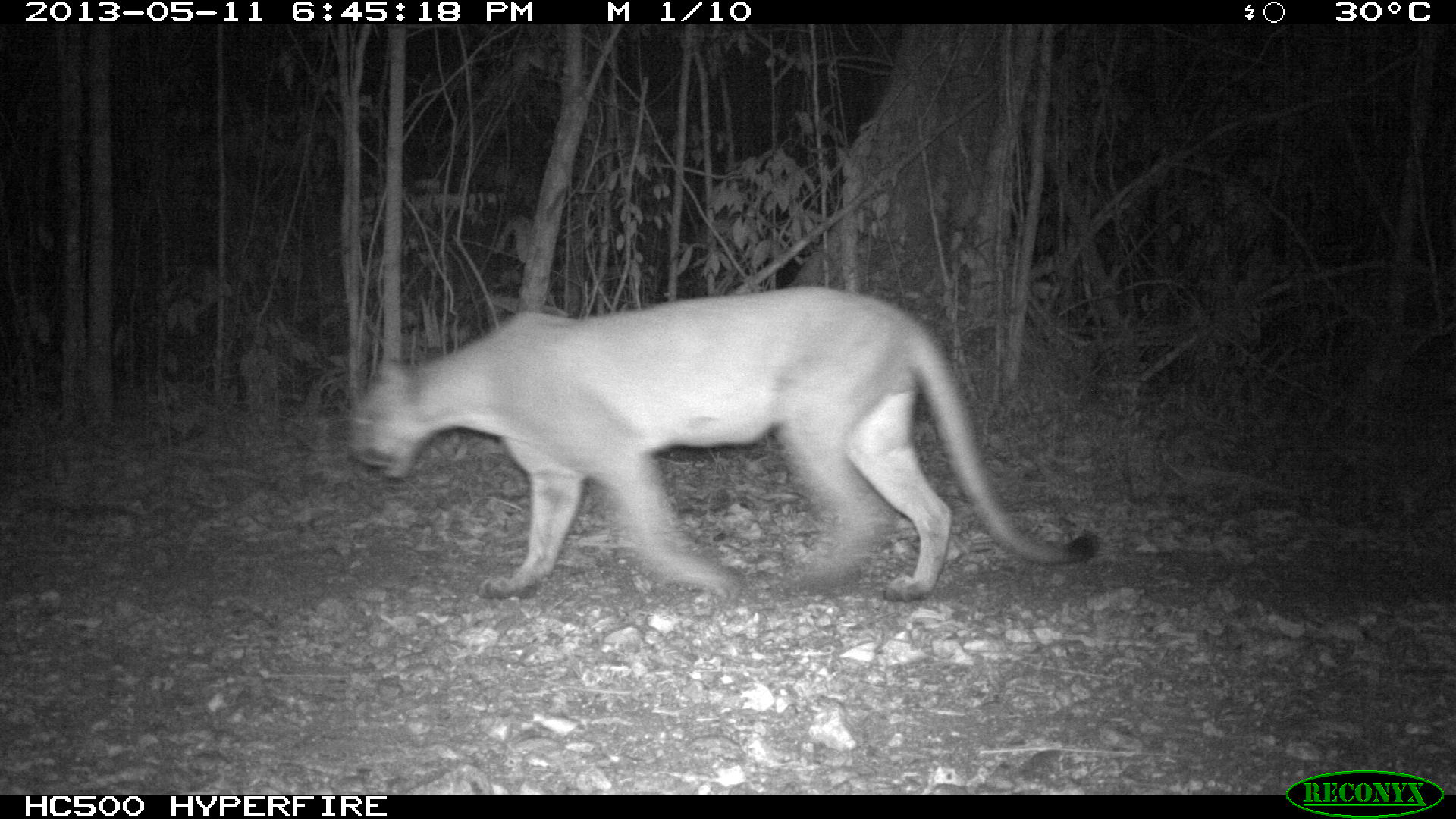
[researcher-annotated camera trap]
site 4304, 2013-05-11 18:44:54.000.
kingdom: Animalia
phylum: Chordata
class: Mammalia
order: Carnivora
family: Felidae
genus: Puma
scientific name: Puma concolor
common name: mountain lion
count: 1